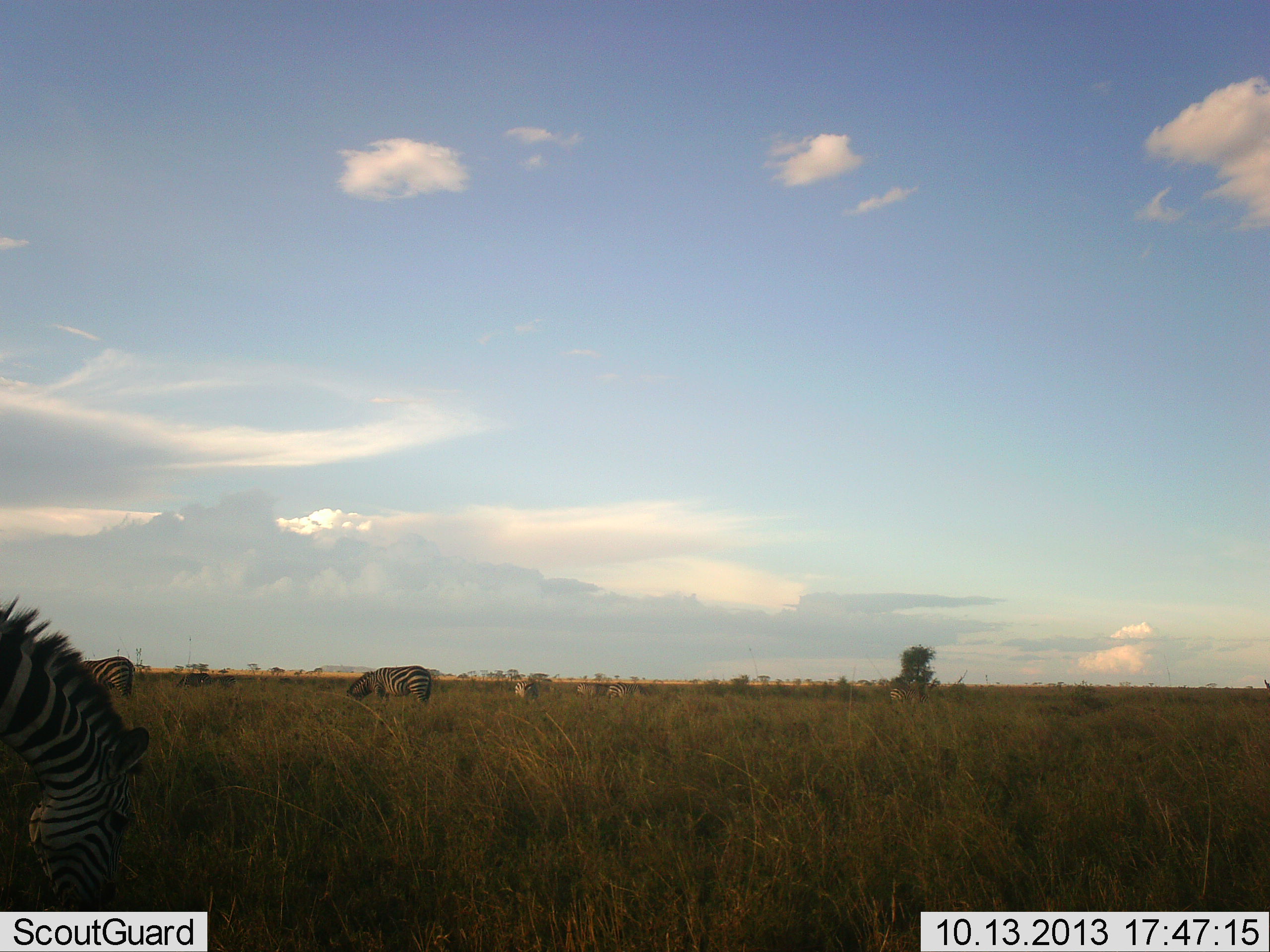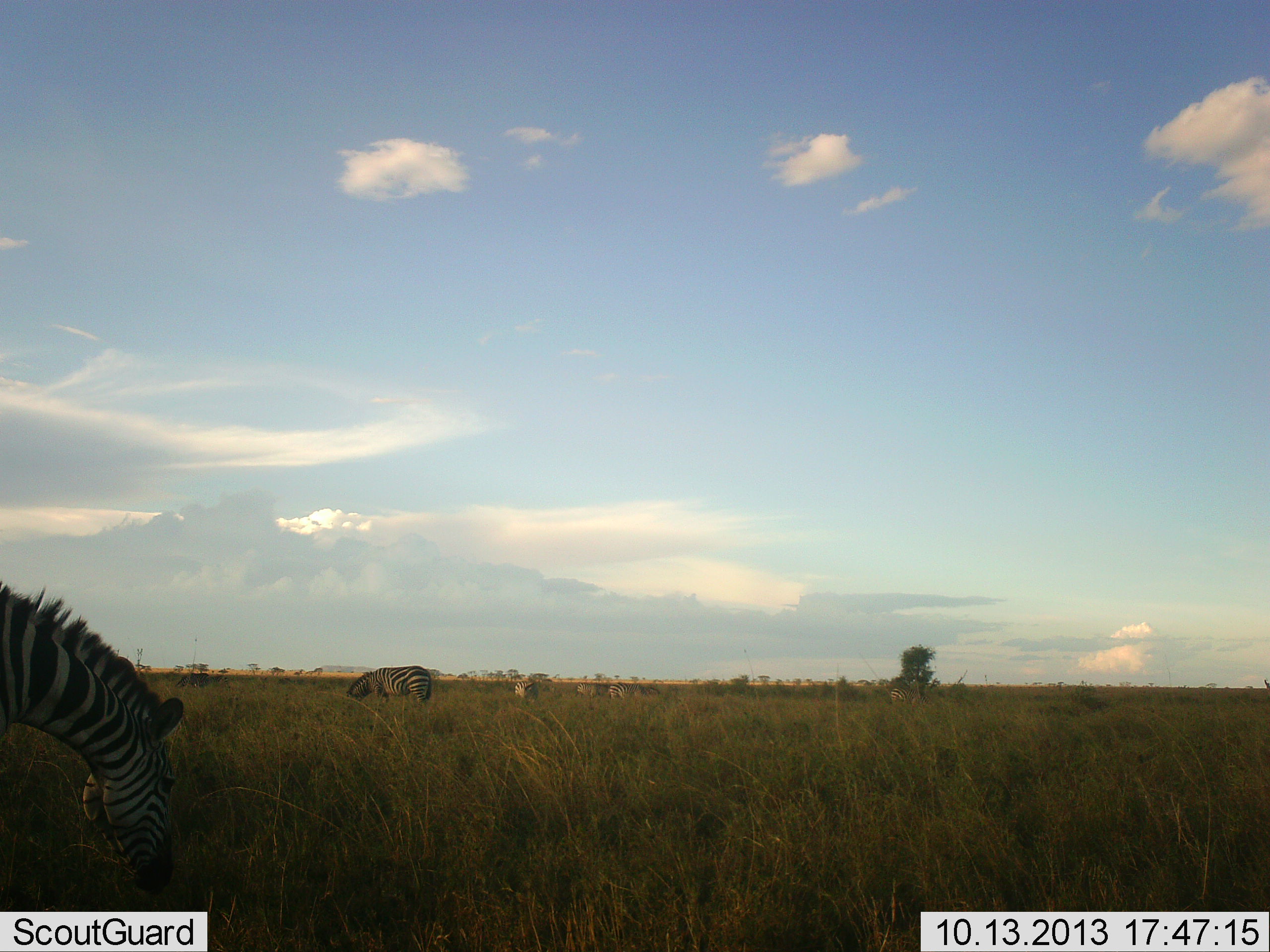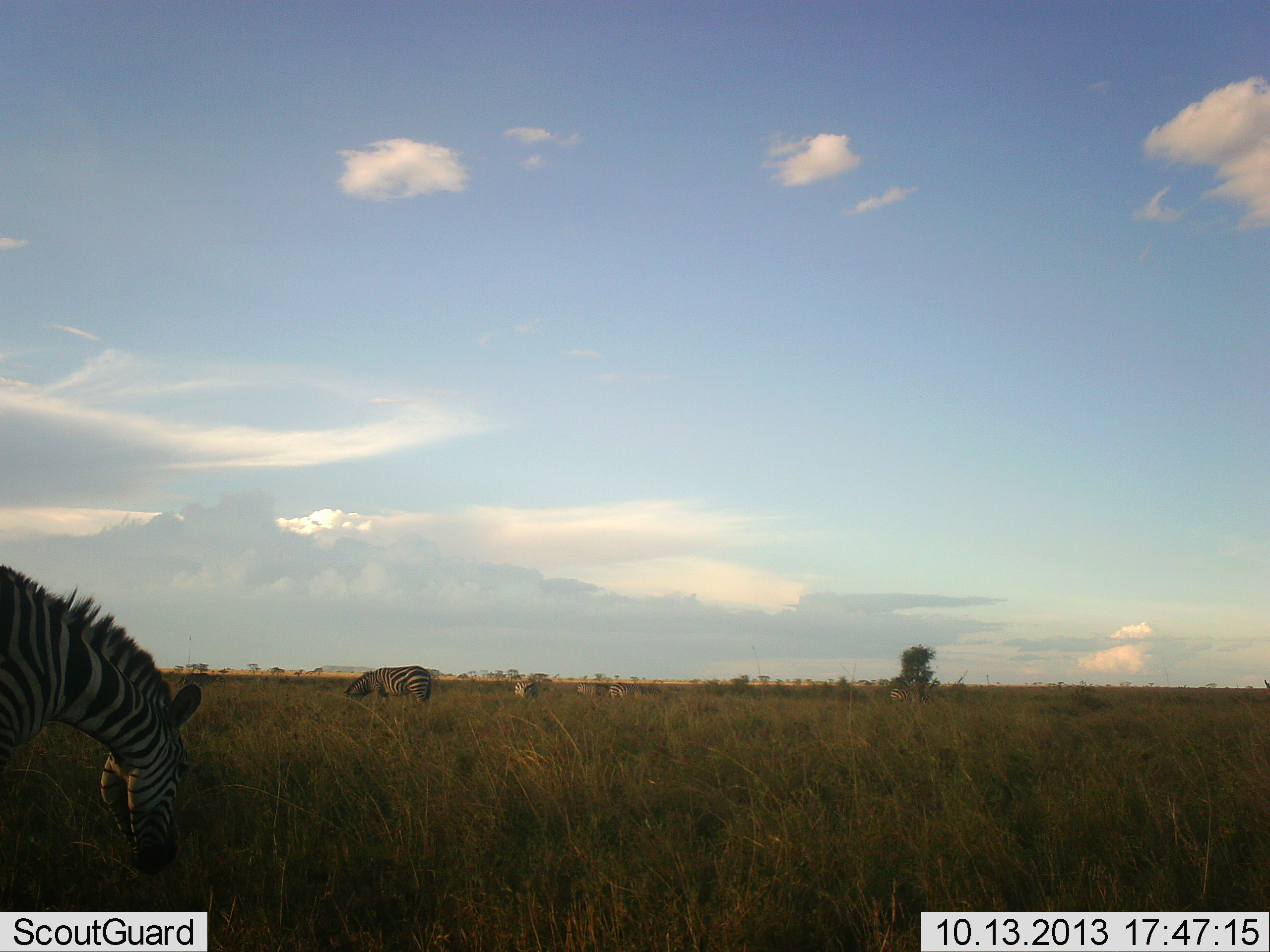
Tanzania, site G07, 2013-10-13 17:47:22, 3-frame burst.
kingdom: Animalia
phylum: Chordata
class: Mammalia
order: Perissodactyla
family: Equidae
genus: Equus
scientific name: Equus quagga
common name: plains zebra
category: zebra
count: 3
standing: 28%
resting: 0%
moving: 0%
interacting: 0%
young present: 0%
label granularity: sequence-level